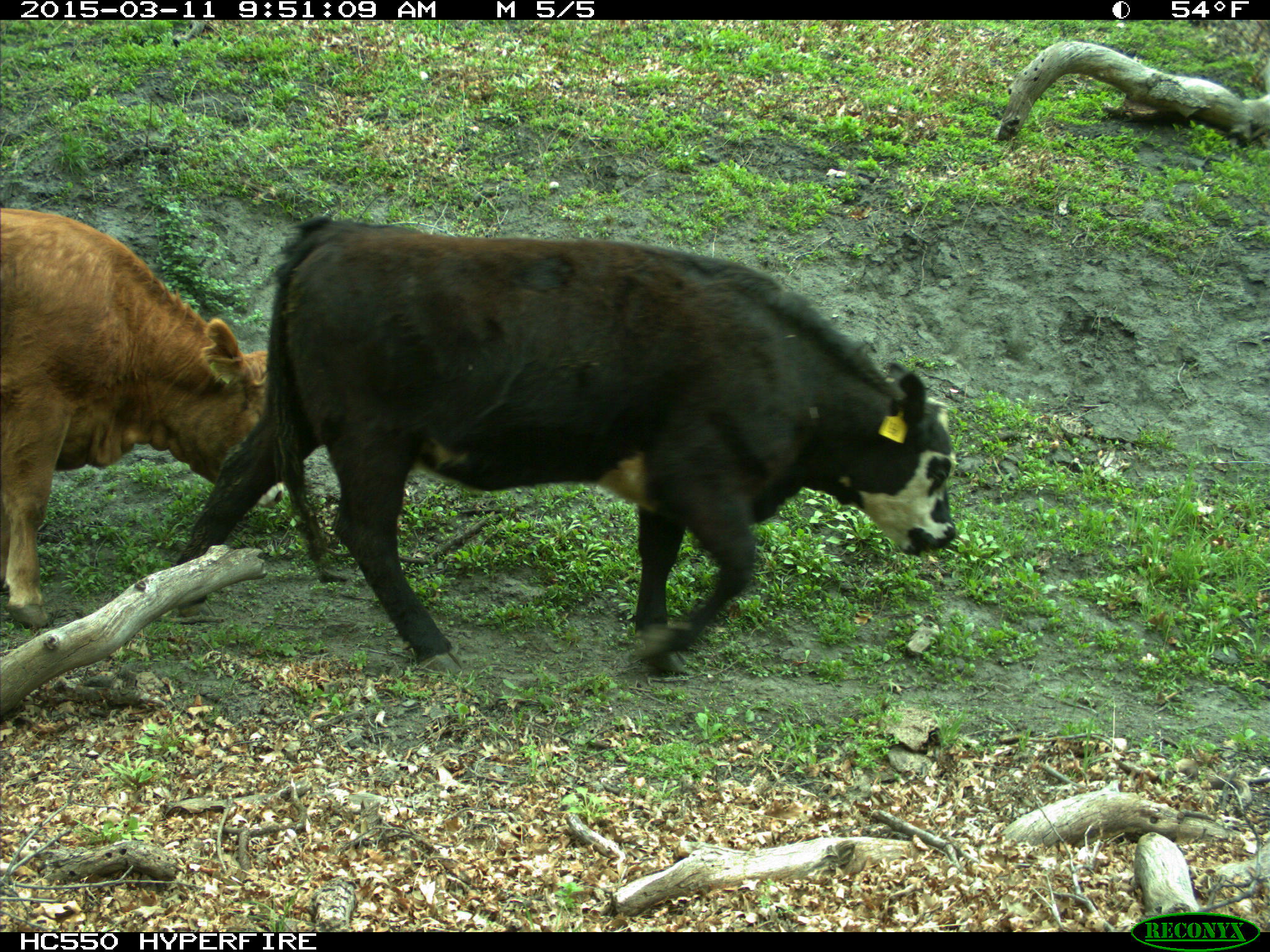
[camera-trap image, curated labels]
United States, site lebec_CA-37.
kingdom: Animalia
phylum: Chordata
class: Mammalia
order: Artiodactyla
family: Bovidae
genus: Bos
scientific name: Bos taurus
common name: domestic cow